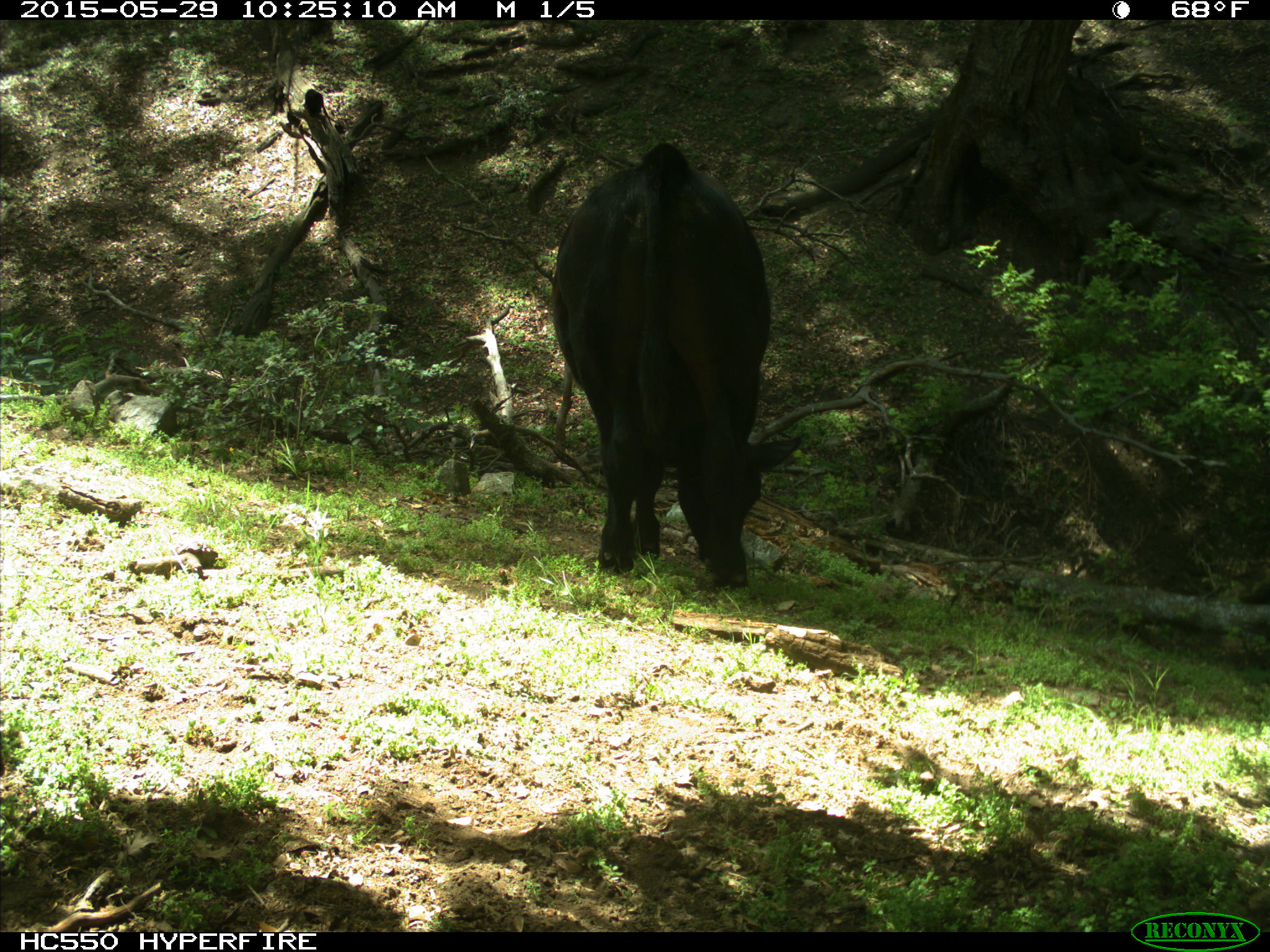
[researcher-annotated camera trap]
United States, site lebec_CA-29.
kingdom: Animalia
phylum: Chordata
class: Mammalia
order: Artiodactyla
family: Bovidae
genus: Bos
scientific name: Bos taurus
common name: domestic cow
Bos taurus (domestic cow).